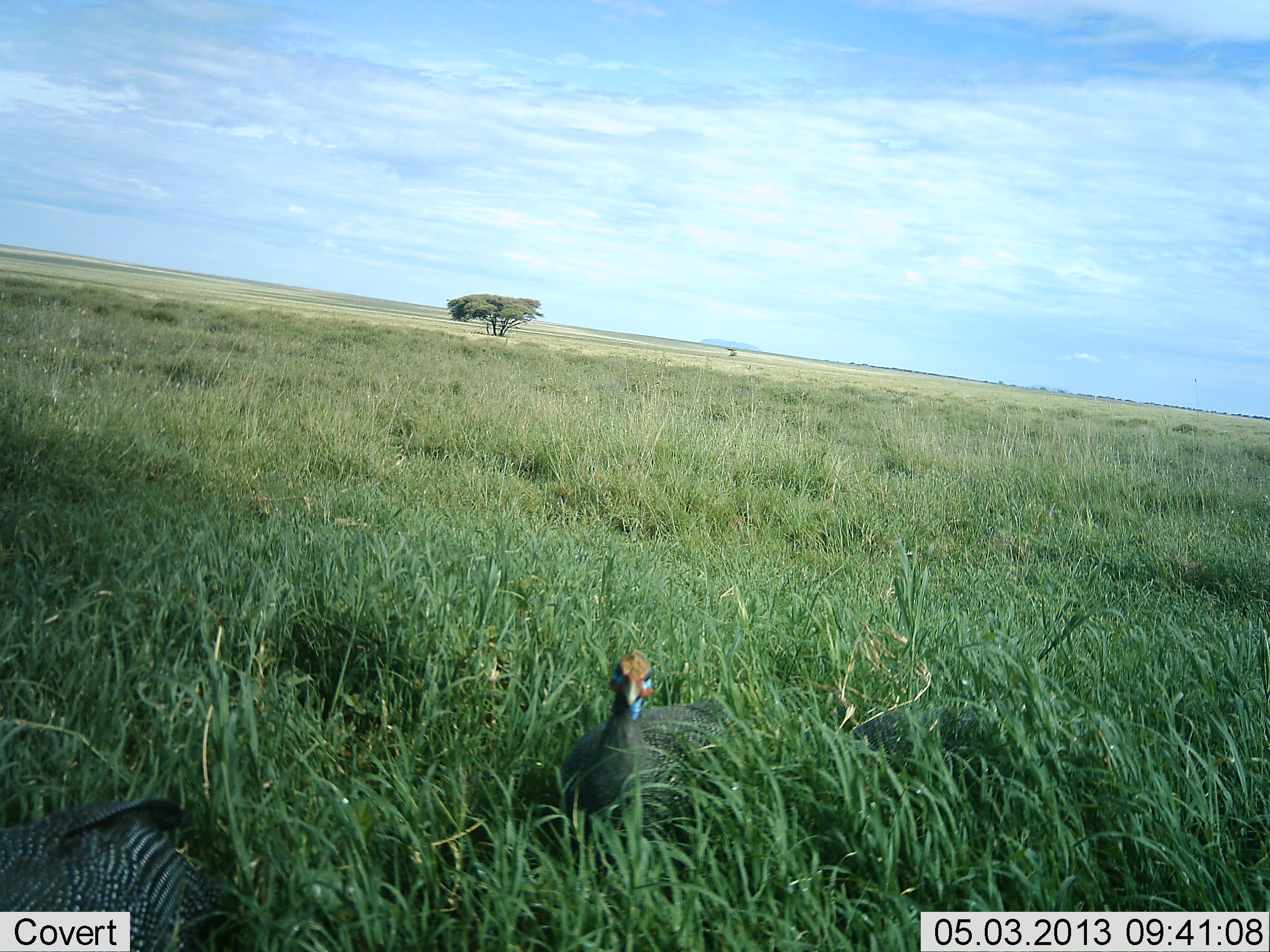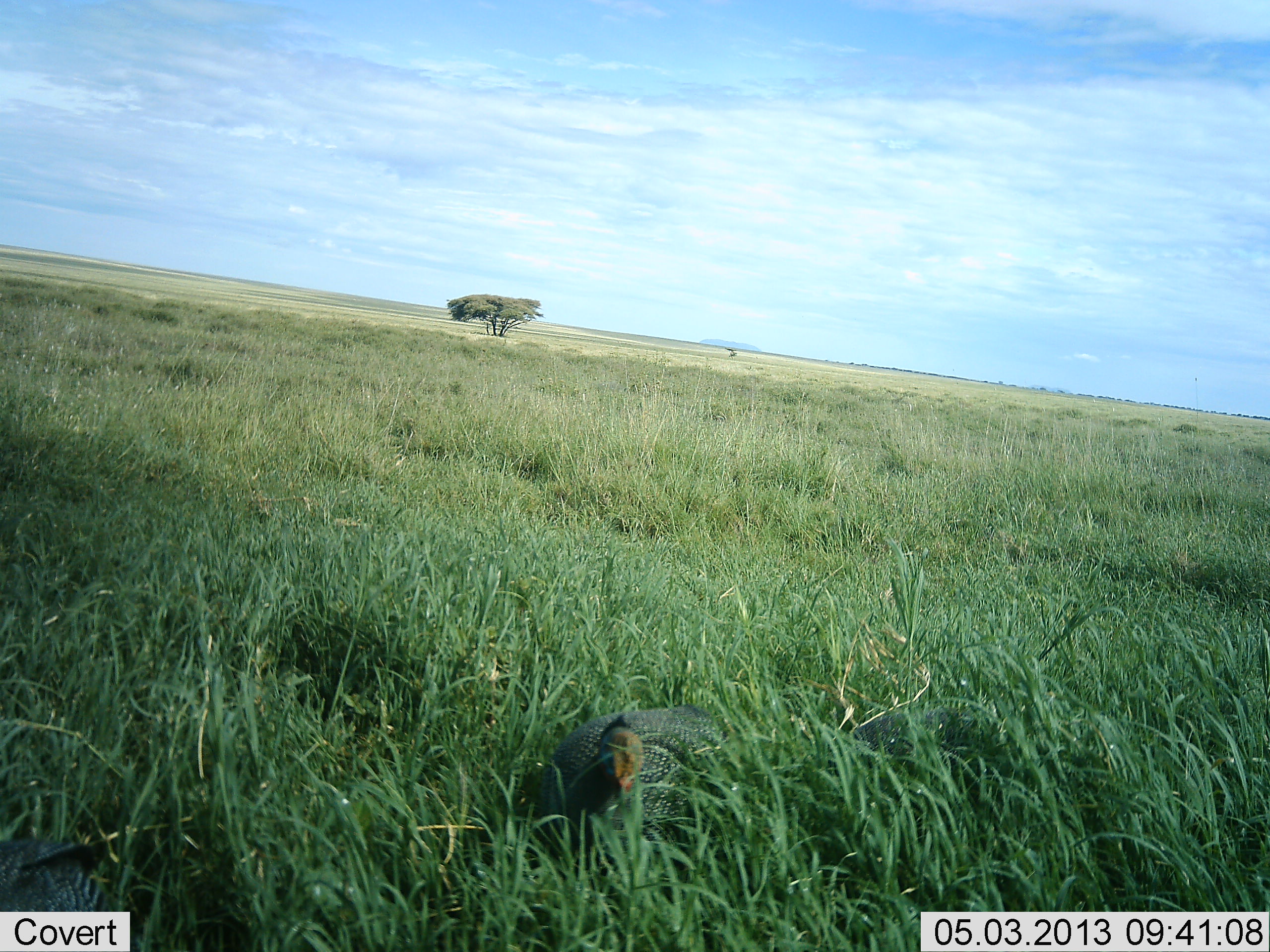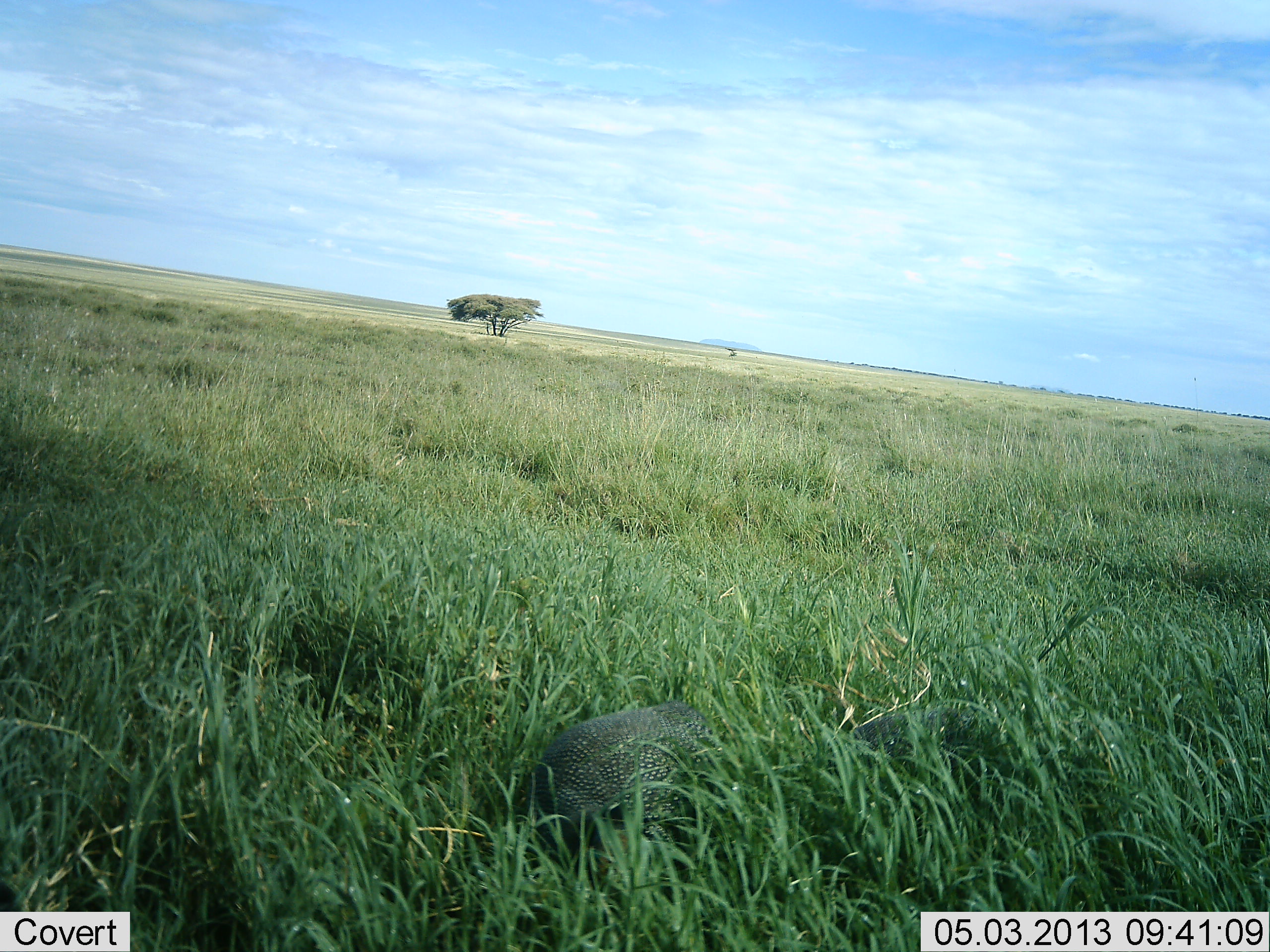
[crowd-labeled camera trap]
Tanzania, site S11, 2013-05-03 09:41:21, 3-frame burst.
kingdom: Animalia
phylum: Chordata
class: Aves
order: Galliformes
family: Numididae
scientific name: Numididae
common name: guinea fowl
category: guineafowl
Guineafowl (guinea fowl) (Numididae), count 2. Behavior (volunteer vote fractions): standing 21%, resting 18%, moving 27%, interacting 0%. Young present (vote fraction): 0%. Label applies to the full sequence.